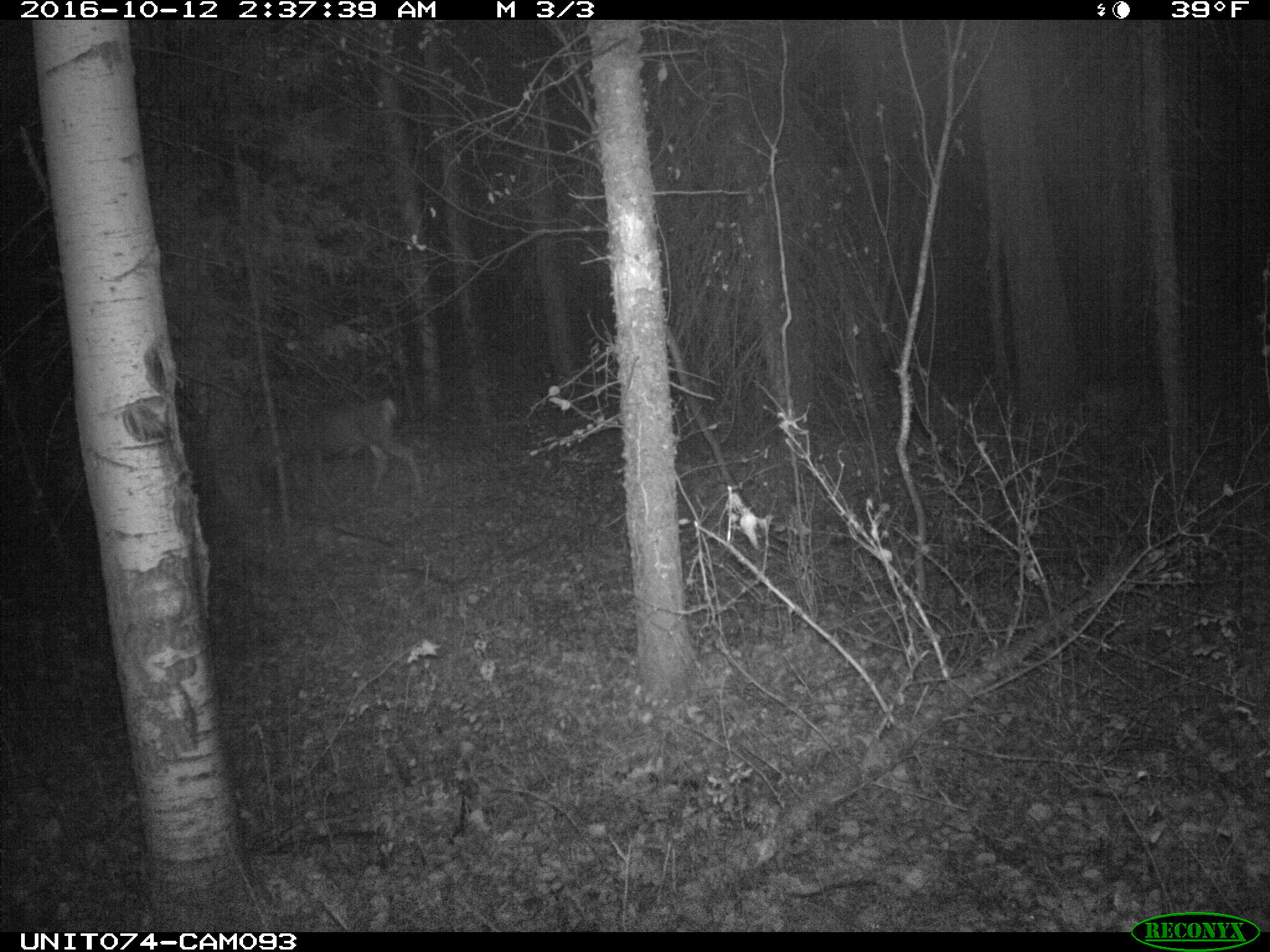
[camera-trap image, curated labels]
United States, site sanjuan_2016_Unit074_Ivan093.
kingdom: Animalia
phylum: Chordata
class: Mammalia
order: Artiodactyla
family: Cervidae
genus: Odocoileus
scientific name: Odocoileus hemionus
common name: mule deer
Odocoileus hemionus (mule deer).